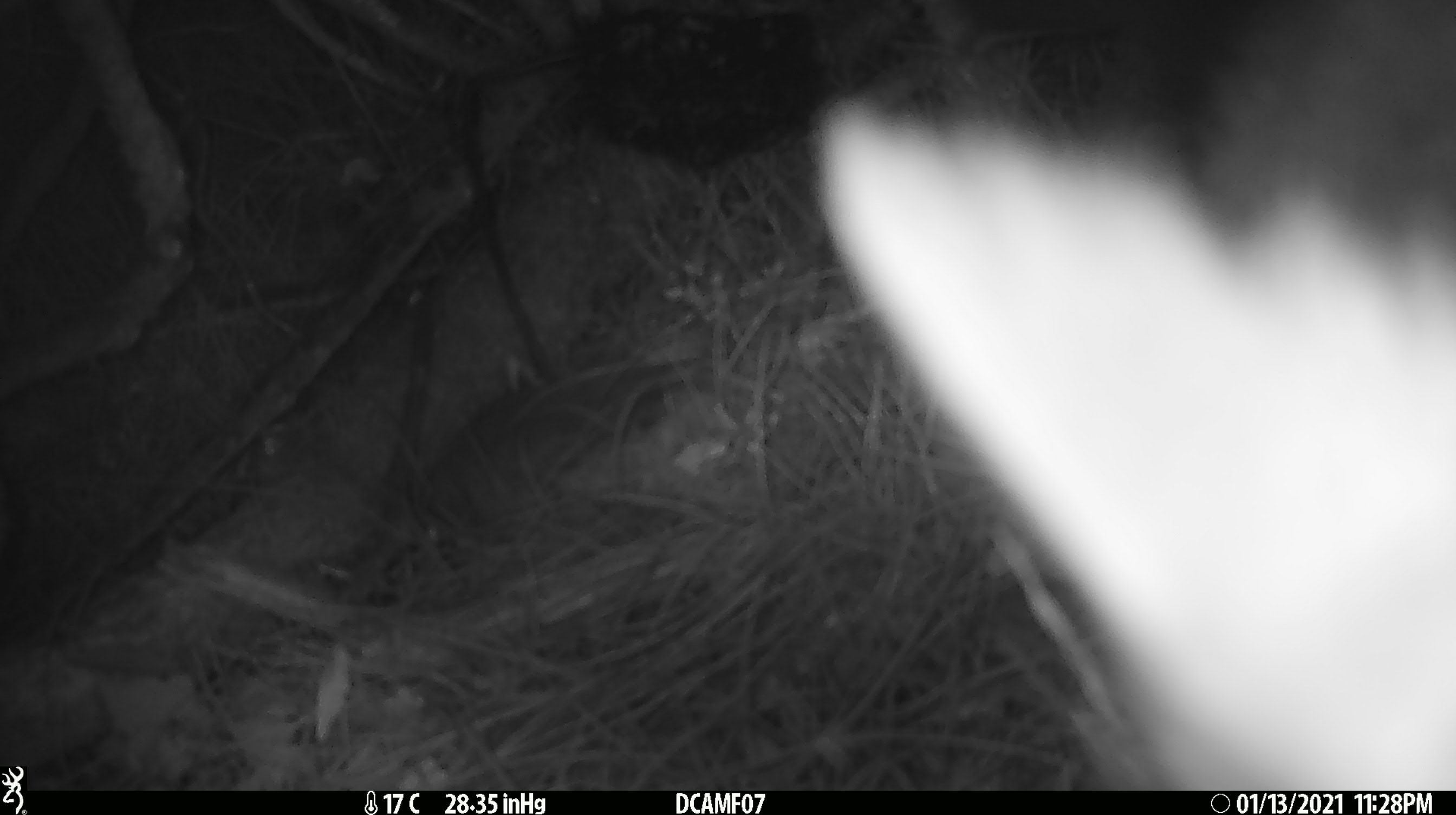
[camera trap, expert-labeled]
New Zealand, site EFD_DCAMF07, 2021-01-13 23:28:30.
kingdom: Animalia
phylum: Chordata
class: Aves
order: Passeriformes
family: Turdidae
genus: Turdus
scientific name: Turdus philomelos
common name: song thrush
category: thrush